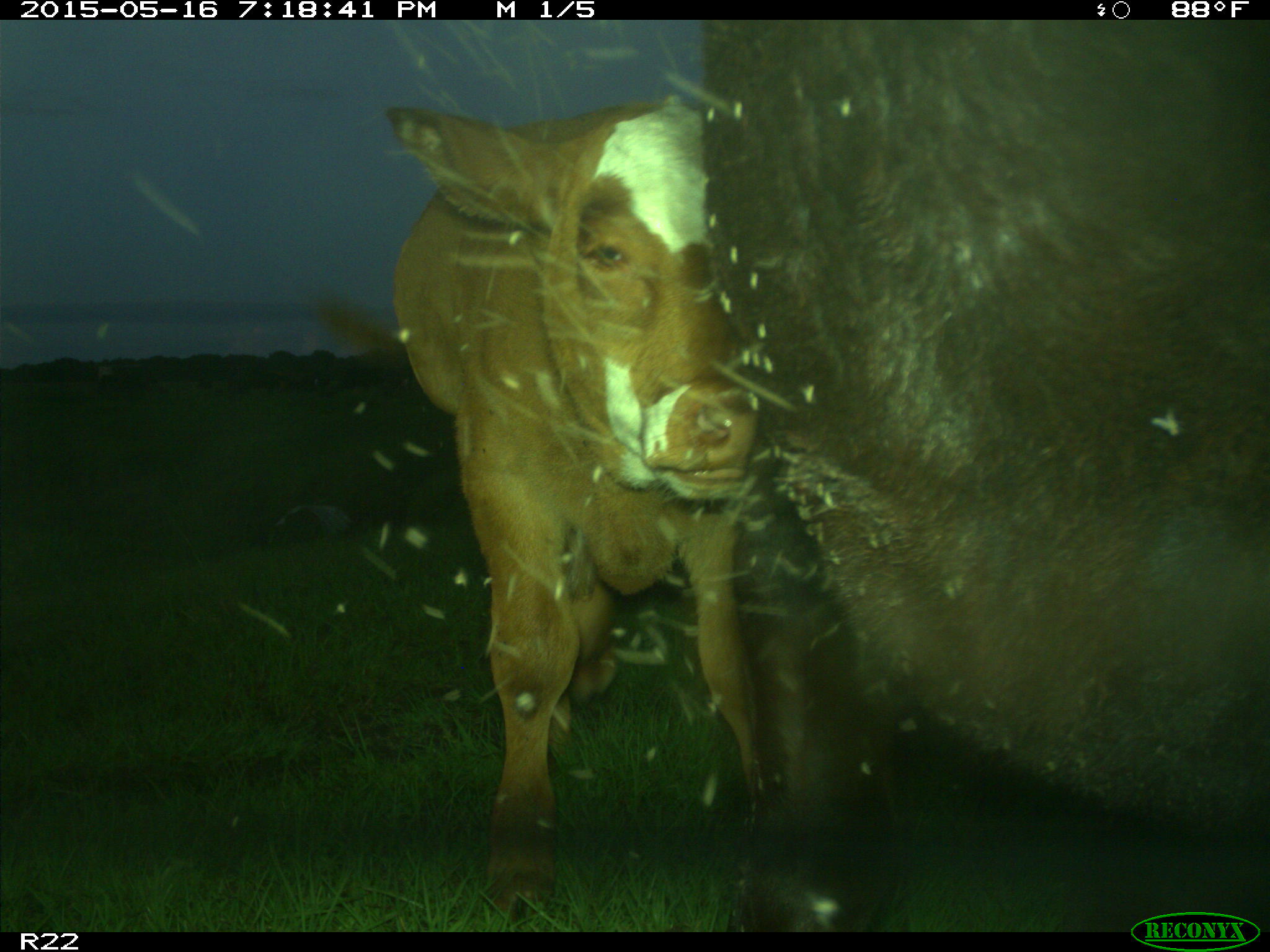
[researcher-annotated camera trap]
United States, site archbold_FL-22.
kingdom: Animalia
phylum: Chordata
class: Mammalia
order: Artiodactyla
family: Bovidae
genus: Bos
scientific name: Bos taurus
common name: domestic cow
Bos taurus (domestic cow).